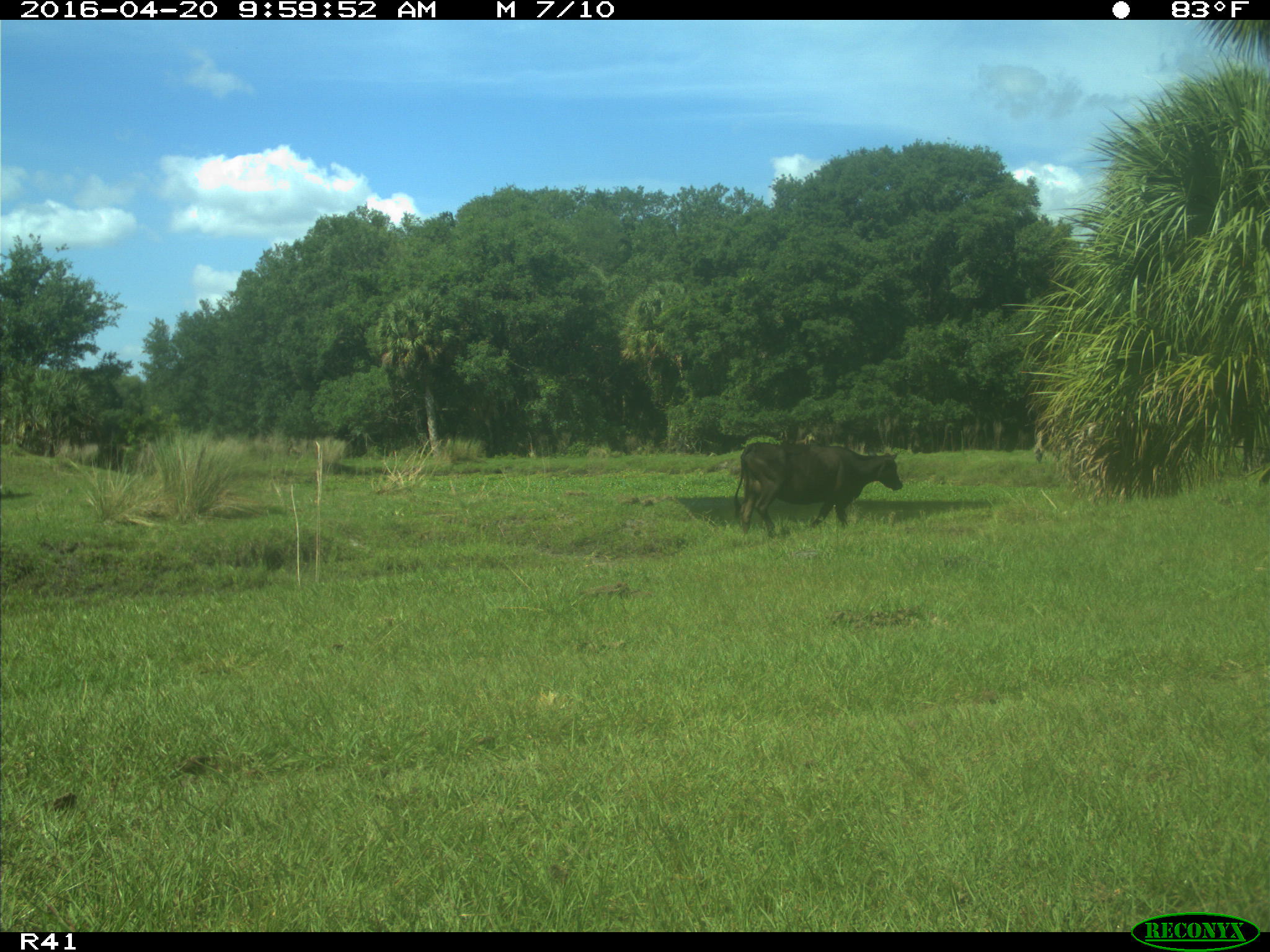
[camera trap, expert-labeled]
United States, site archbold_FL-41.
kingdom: Animalia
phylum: Chordata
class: Mammalia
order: Artiodactyla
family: Bovidae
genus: Bos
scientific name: Bos taurus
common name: domestic cow